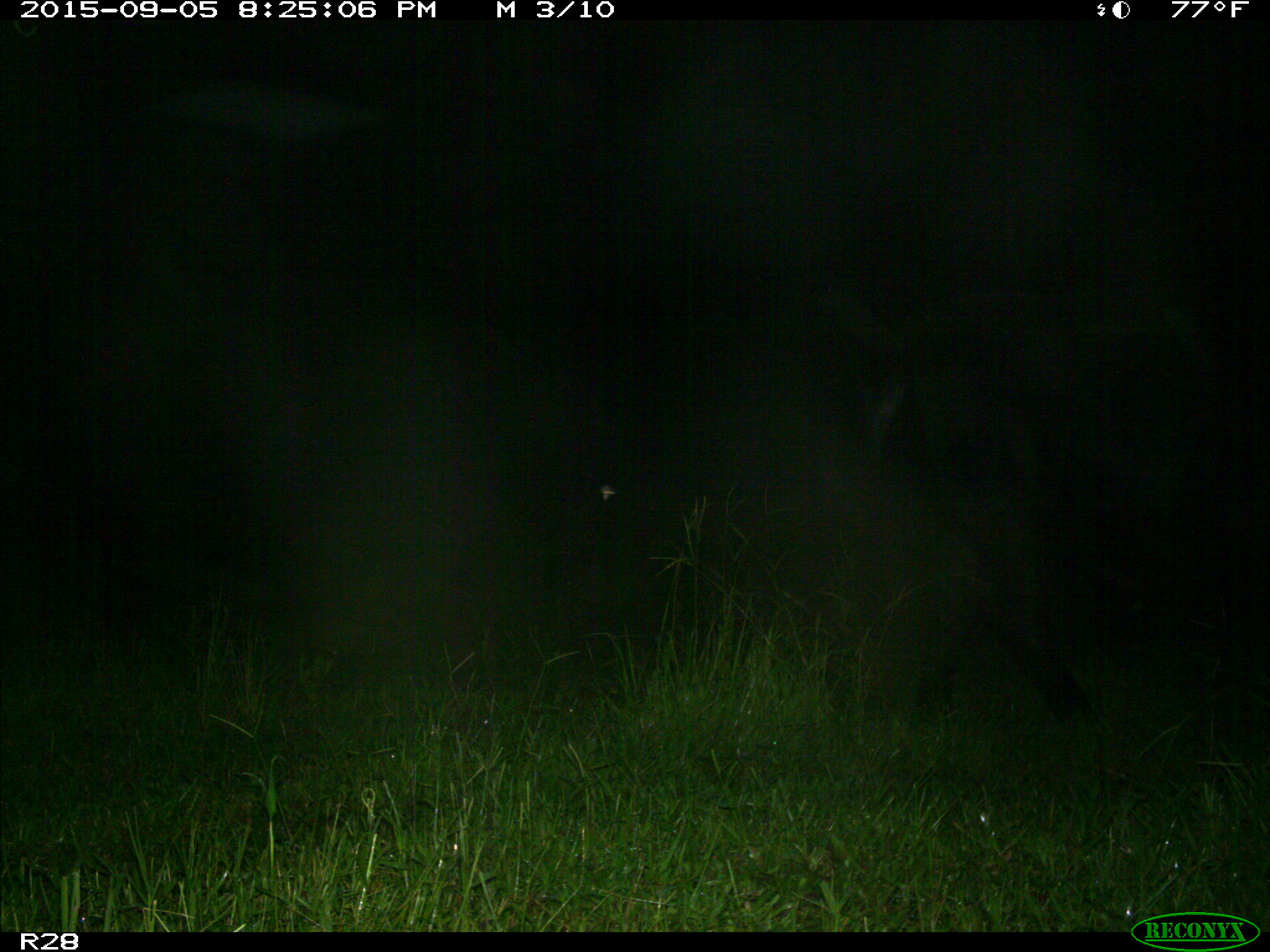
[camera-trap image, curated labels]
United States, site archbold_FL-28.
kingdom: Animalia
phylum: Chordata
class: Mammalia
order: Artiodactyla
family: Bovidae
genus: Bos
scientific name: Bos taurus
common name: domestic cow